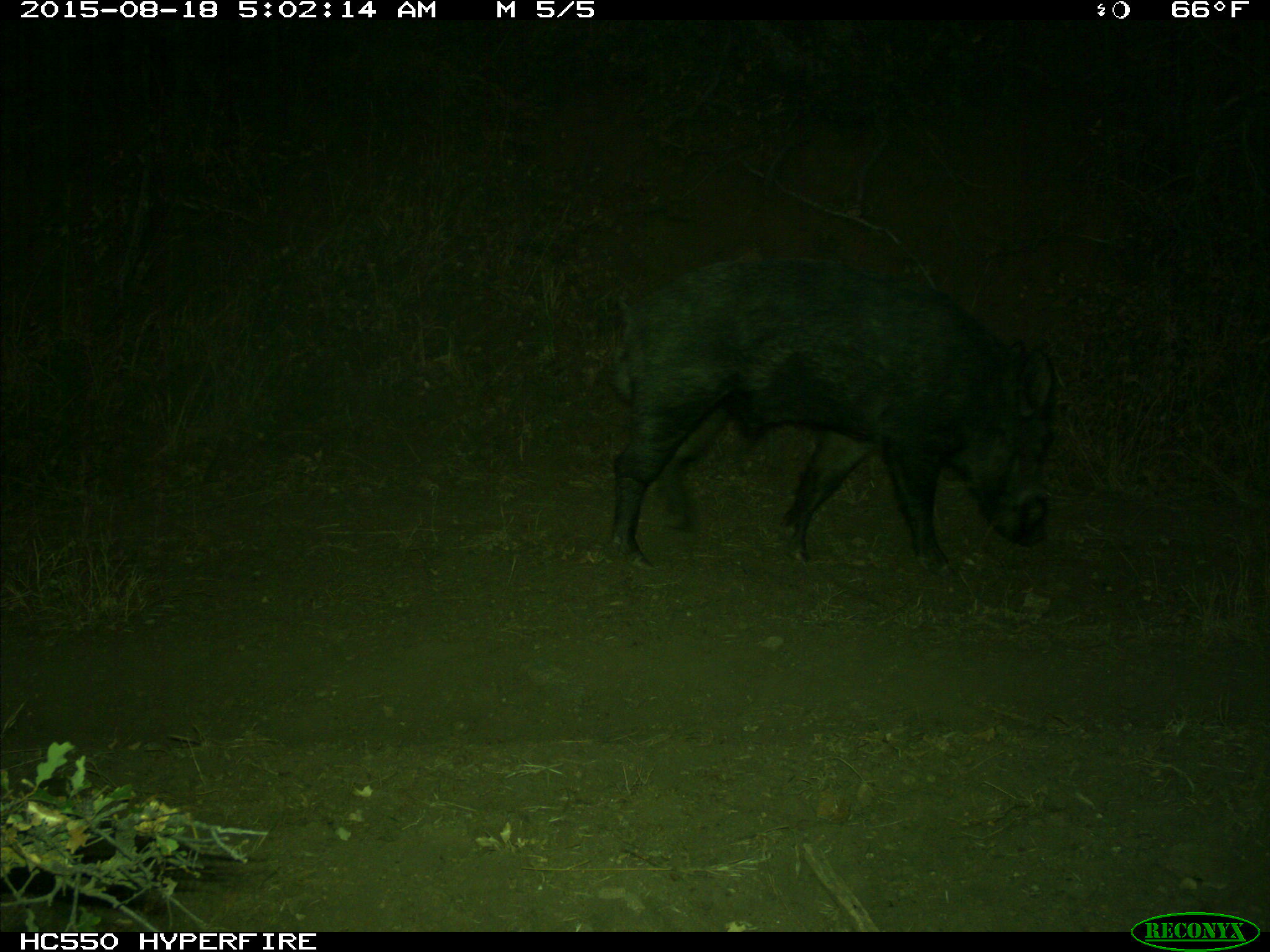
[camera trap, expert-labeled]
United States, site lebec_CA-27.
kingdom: Animalia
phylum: Chordata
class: Mammalia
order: Artiodactyla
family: Suidae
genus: Sus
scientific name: Sus scrofa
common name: wild boar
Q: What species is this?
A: Sus scrofa (wild boar).